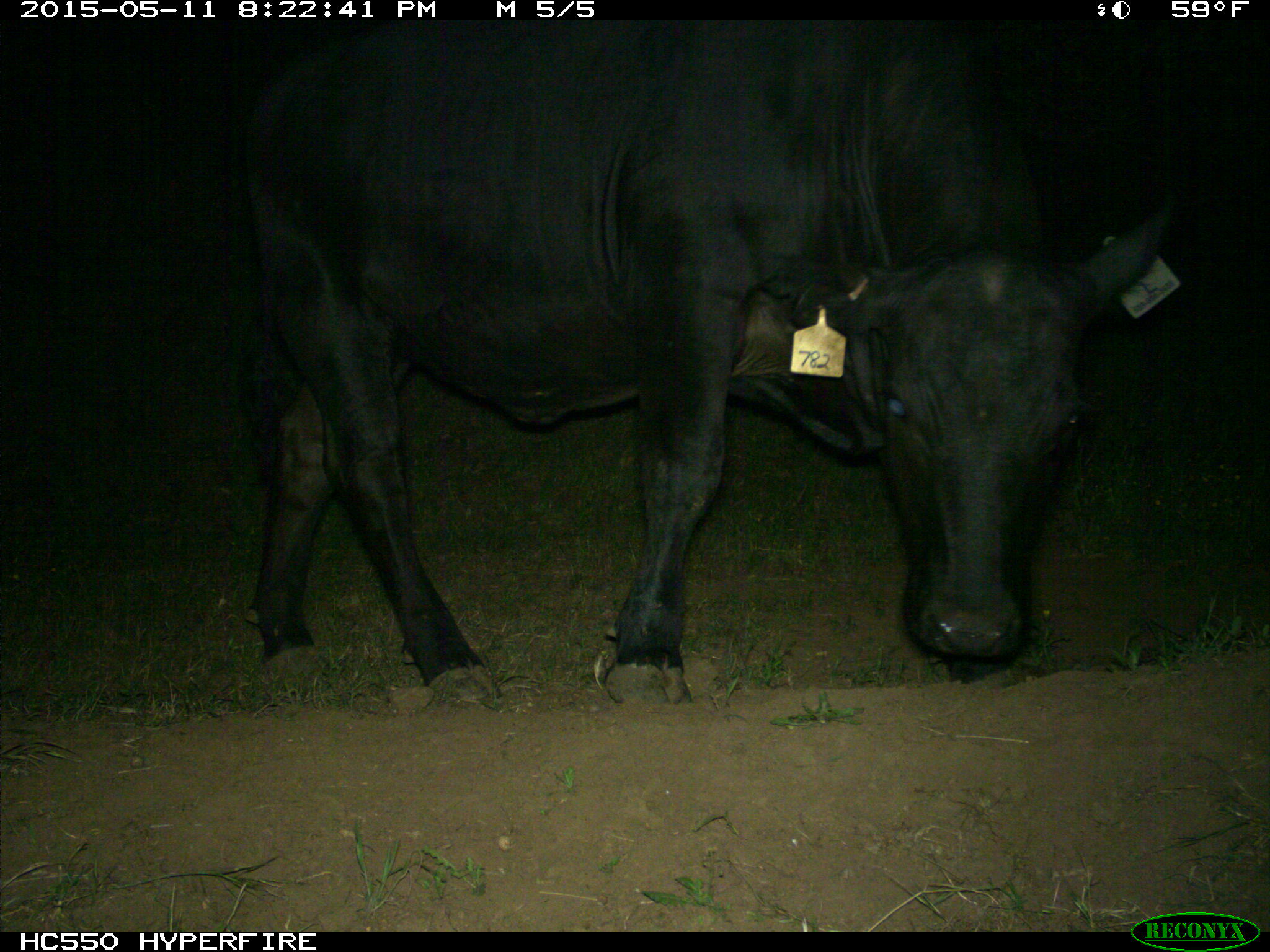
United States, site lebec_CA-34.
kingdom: Animalia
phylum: Chordata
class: Mammalia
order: Artiodactyla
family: Bovidae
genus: Bos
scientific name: Bos taurus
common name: domestic cow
Bos taurus (domestic cow).